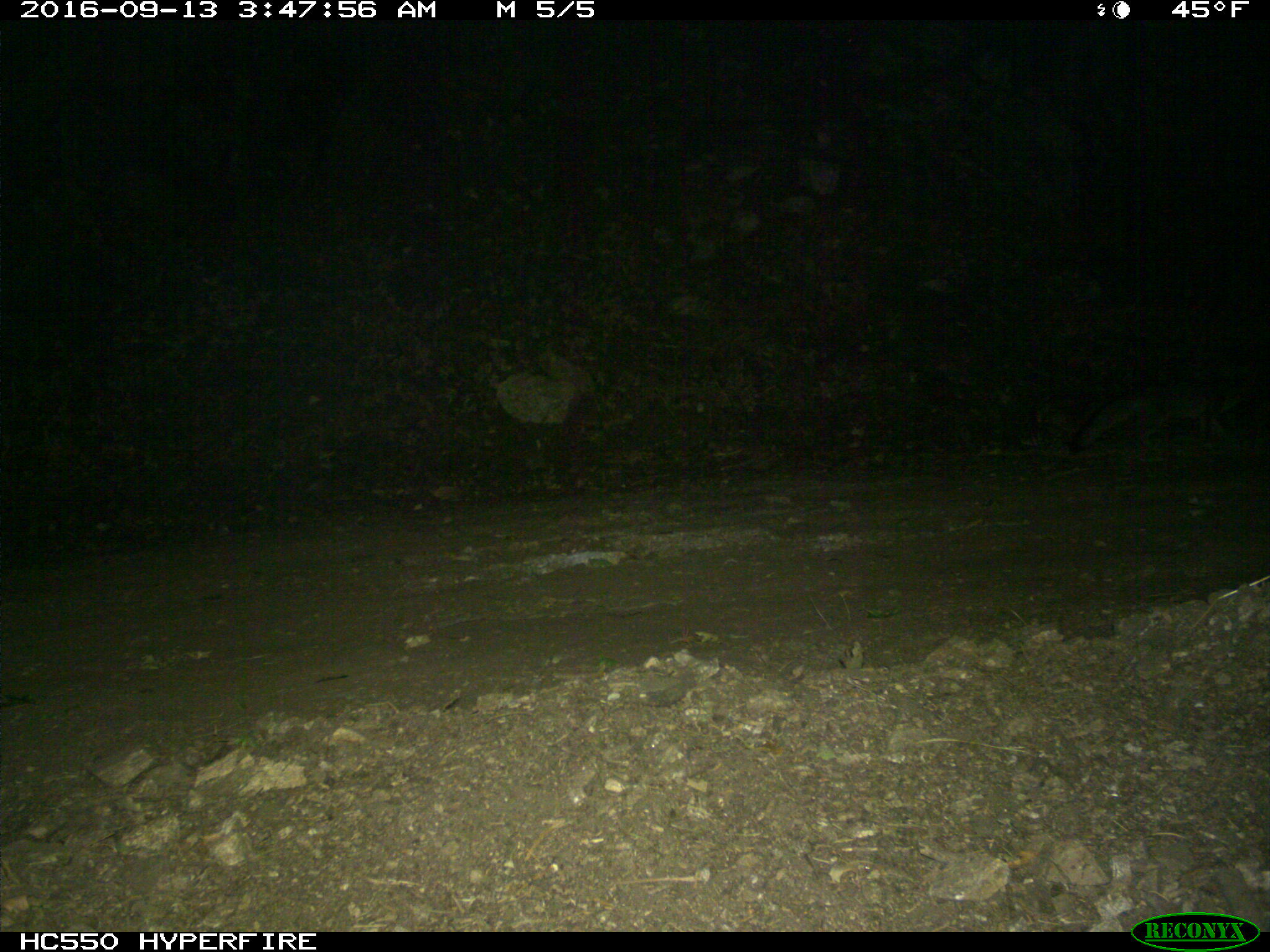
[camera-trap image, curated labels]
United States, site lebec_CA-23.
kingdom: Animalia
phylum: Chordata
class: Mammalia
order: Carnivora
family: Canidae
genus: Urocyon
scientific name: Urocyon cinereoargenteus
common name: gray fox